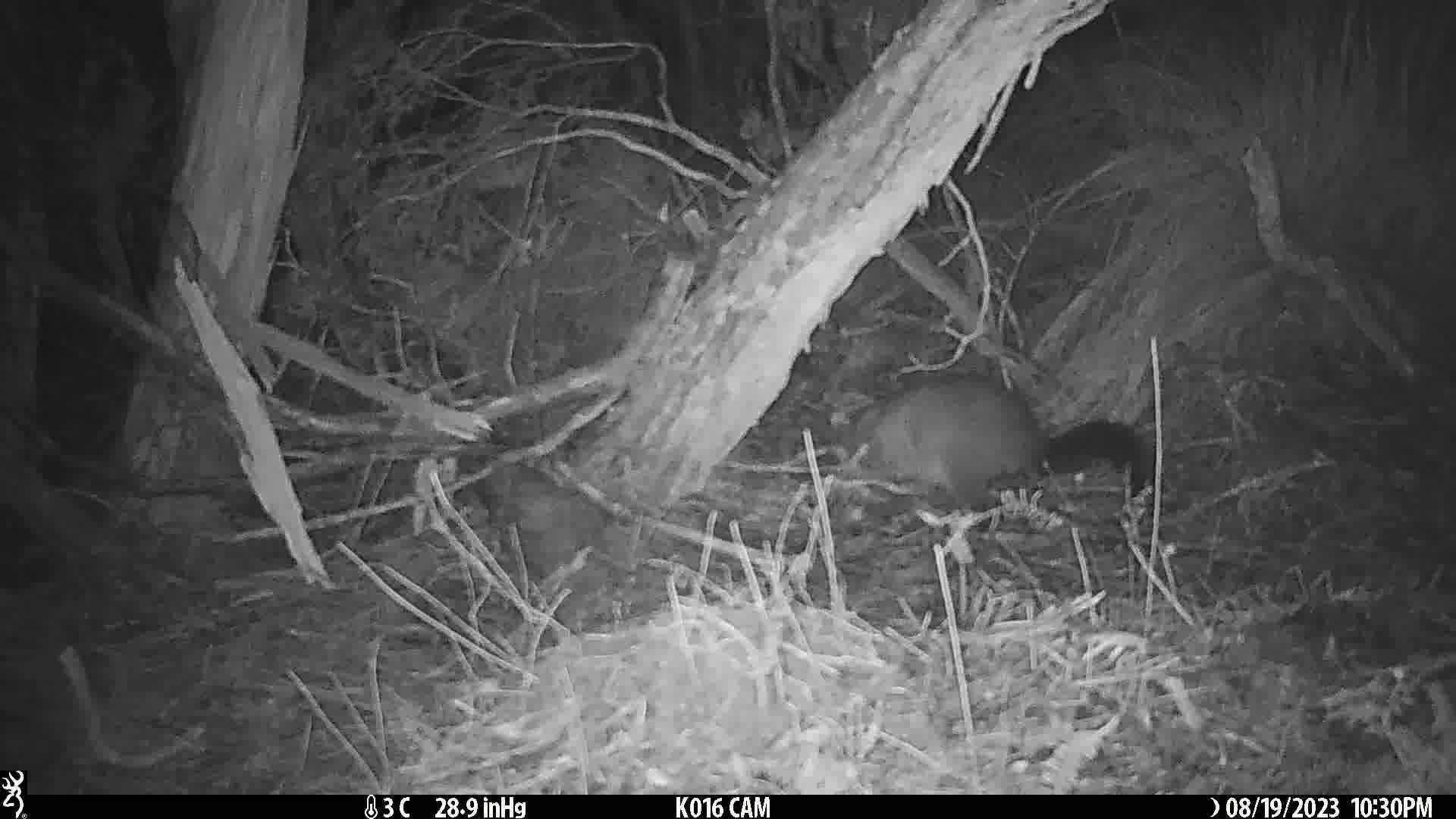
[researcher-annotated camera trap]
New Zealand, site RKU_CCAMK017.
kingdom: Animalia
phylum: Chordata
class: Mammalia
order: Diprotodontia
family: Phalangeridae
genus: Trichosurus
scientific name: Trichosurus vulpecula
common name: common brushtail possum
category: possum